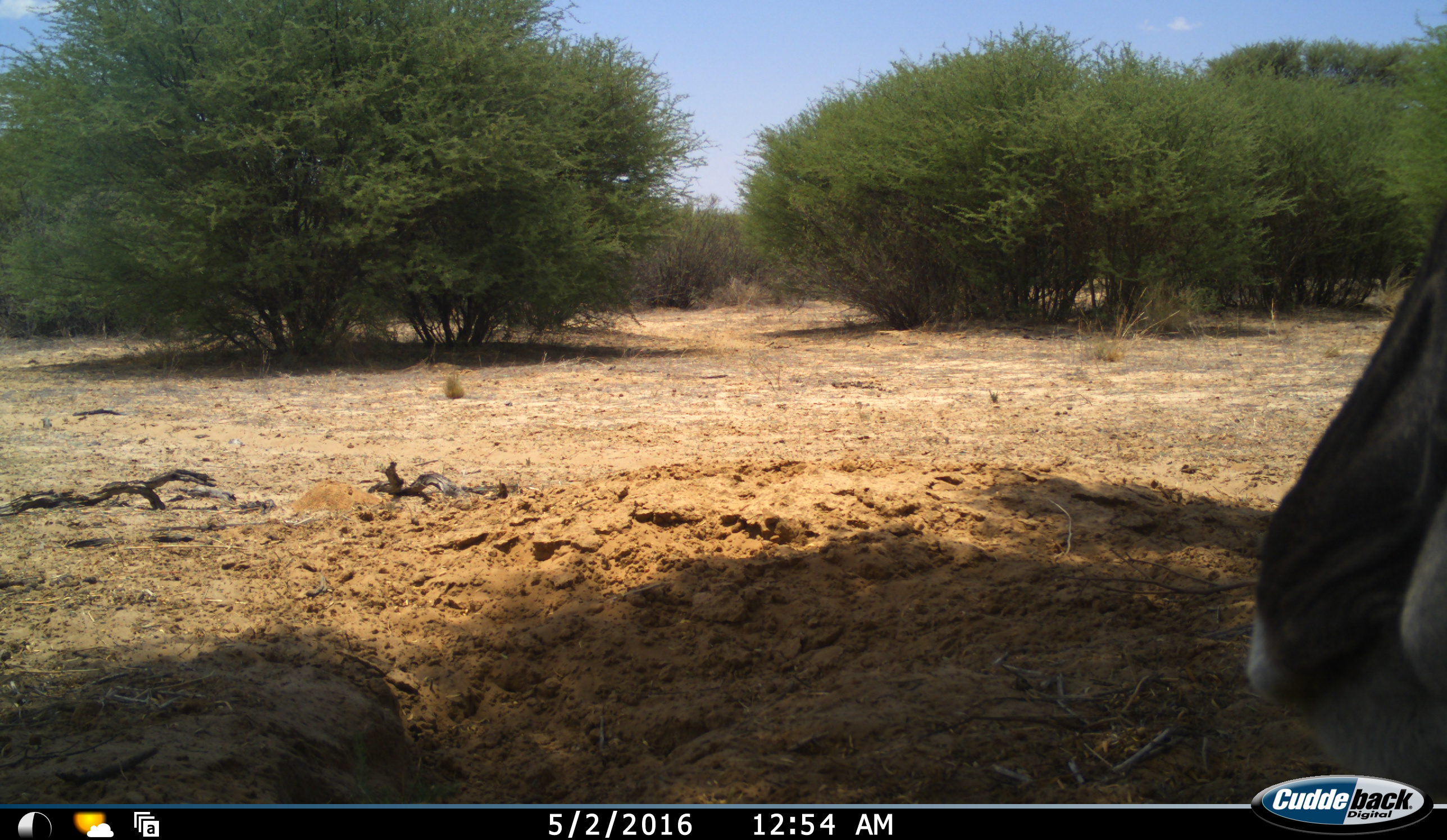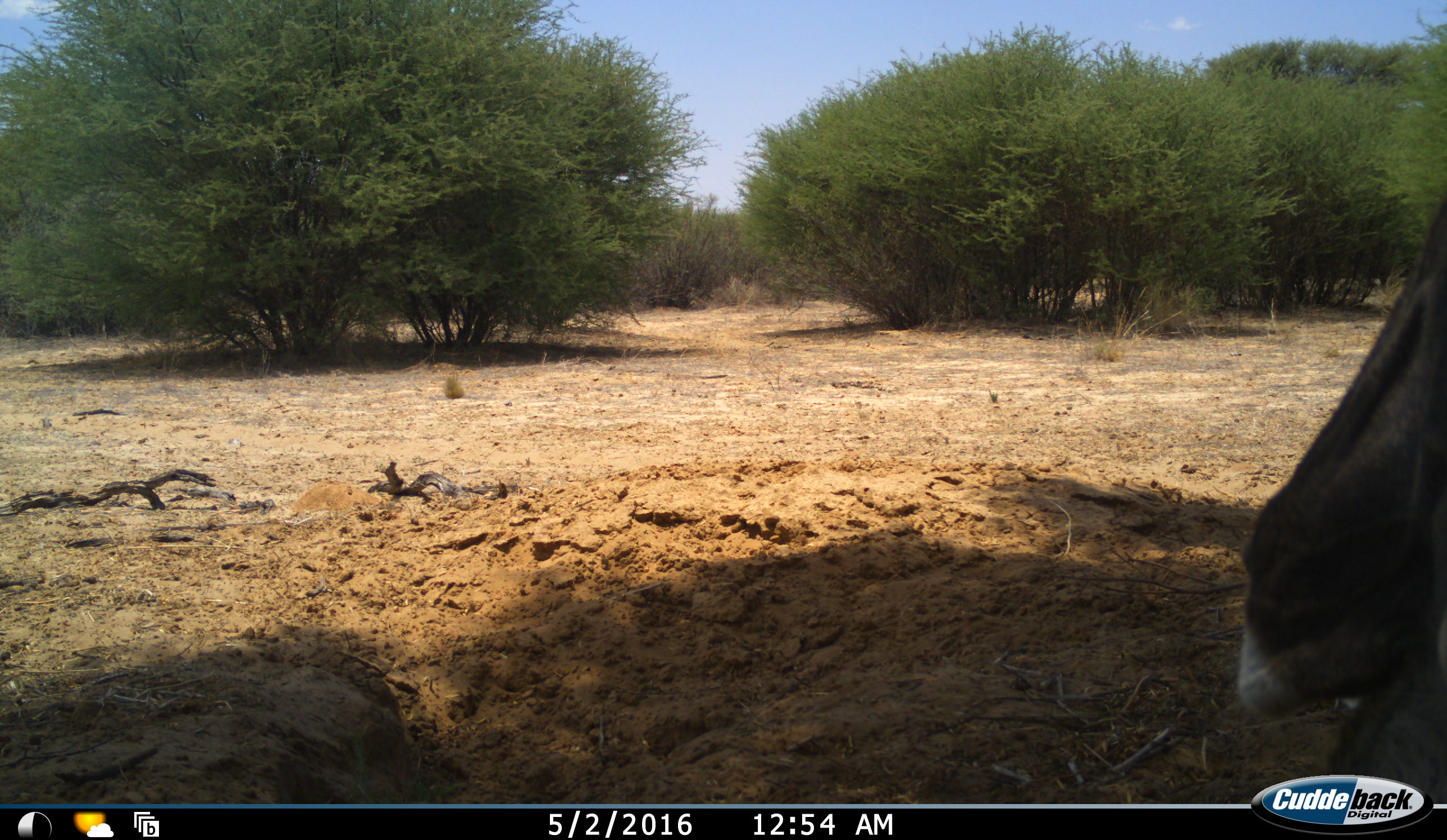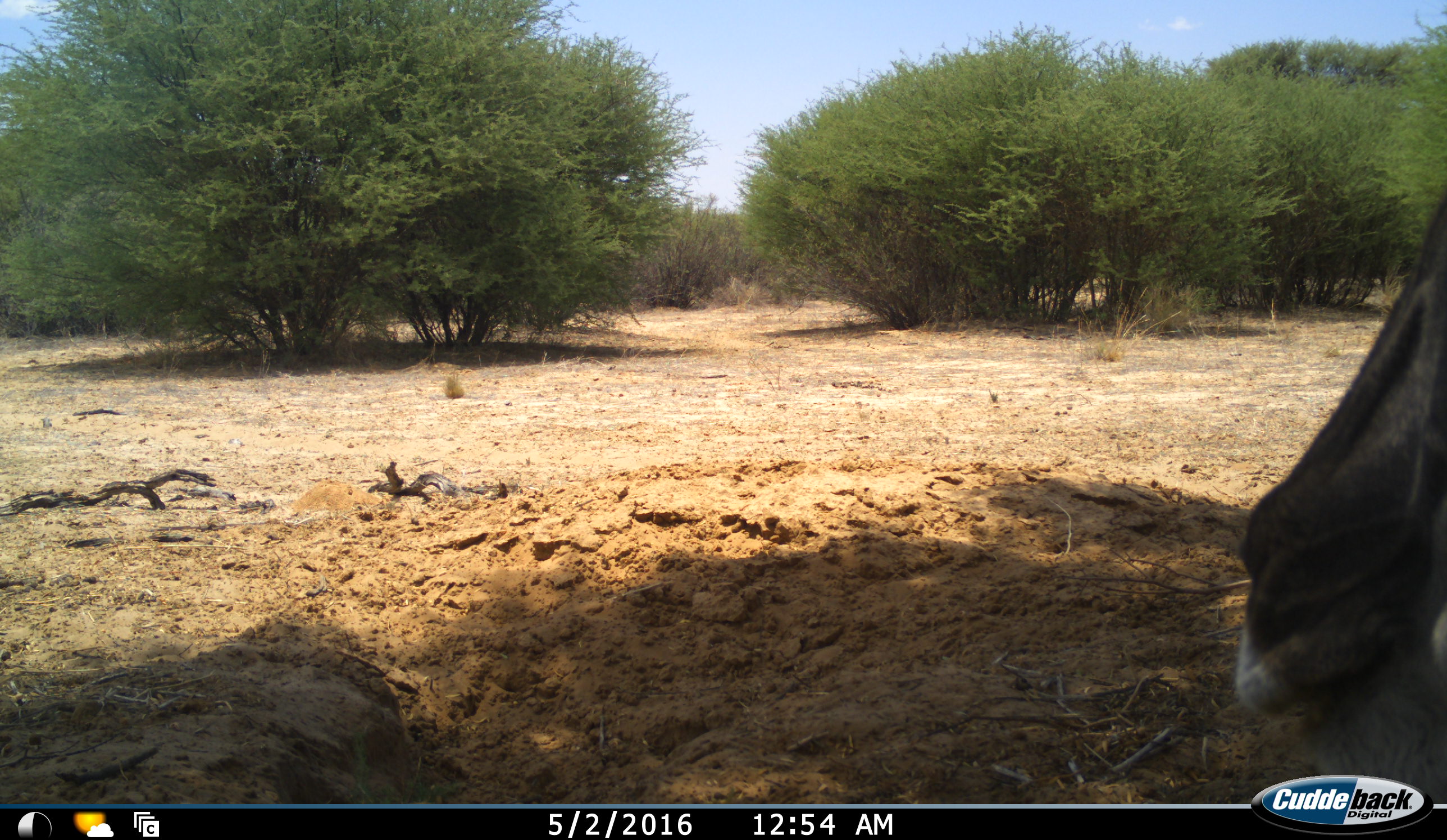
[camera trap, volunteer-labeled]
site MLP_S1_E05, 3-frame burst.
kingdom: Animalia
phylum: Chordata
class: Mammalia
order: Artiodactyla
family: Bovidae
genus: Tragelaphus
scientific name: Tragelaphus oryx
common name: eland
Eland (Tragelaphus oryx), count 1. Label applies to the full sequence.